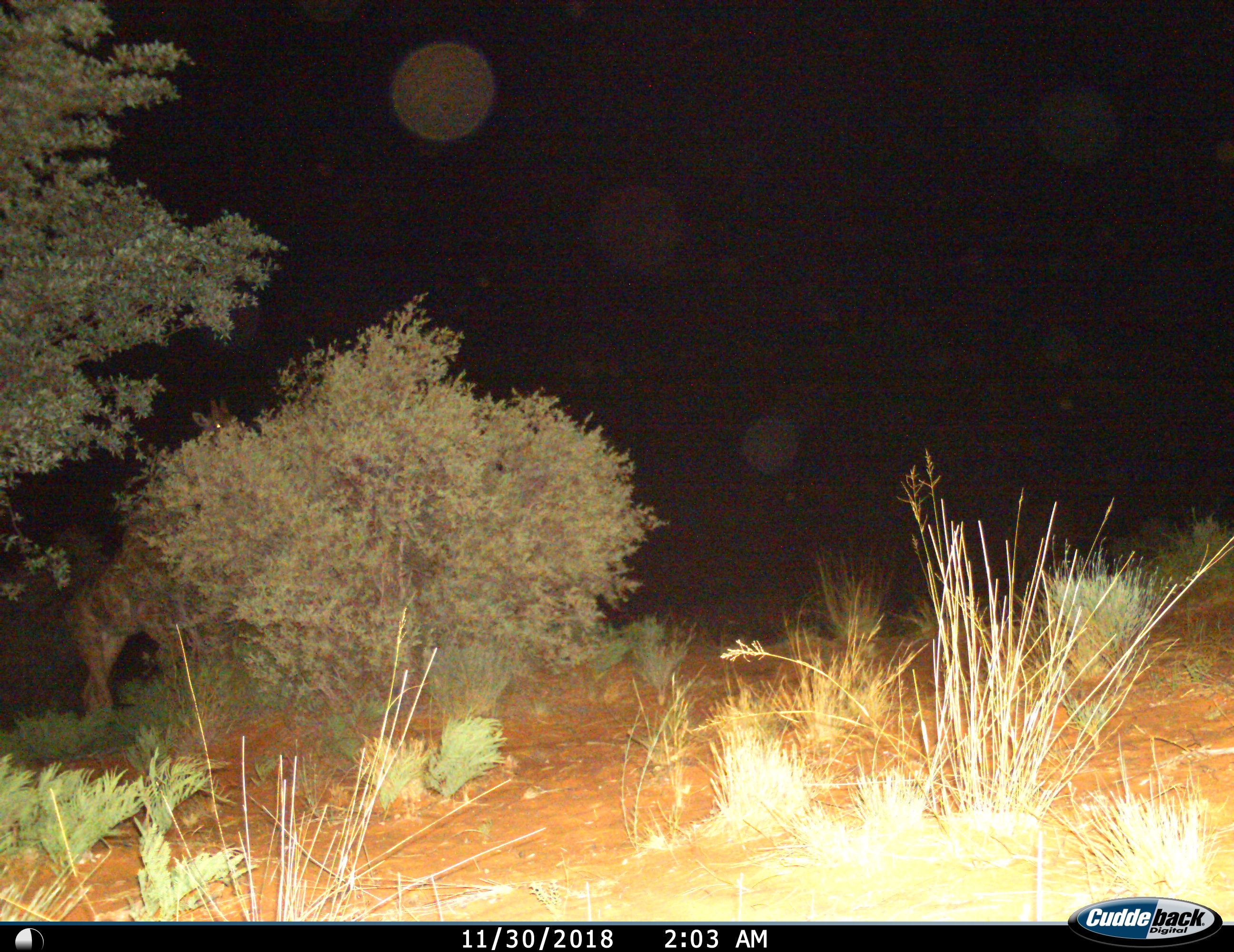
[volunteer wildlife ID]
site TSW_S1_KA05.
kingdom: Animalia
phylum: Chordata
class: Mammalia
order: Artiodactyla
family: Giraffidae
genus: Giraffa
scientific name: Giraffa camelopardalis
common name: giraffe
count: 1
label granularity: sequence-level